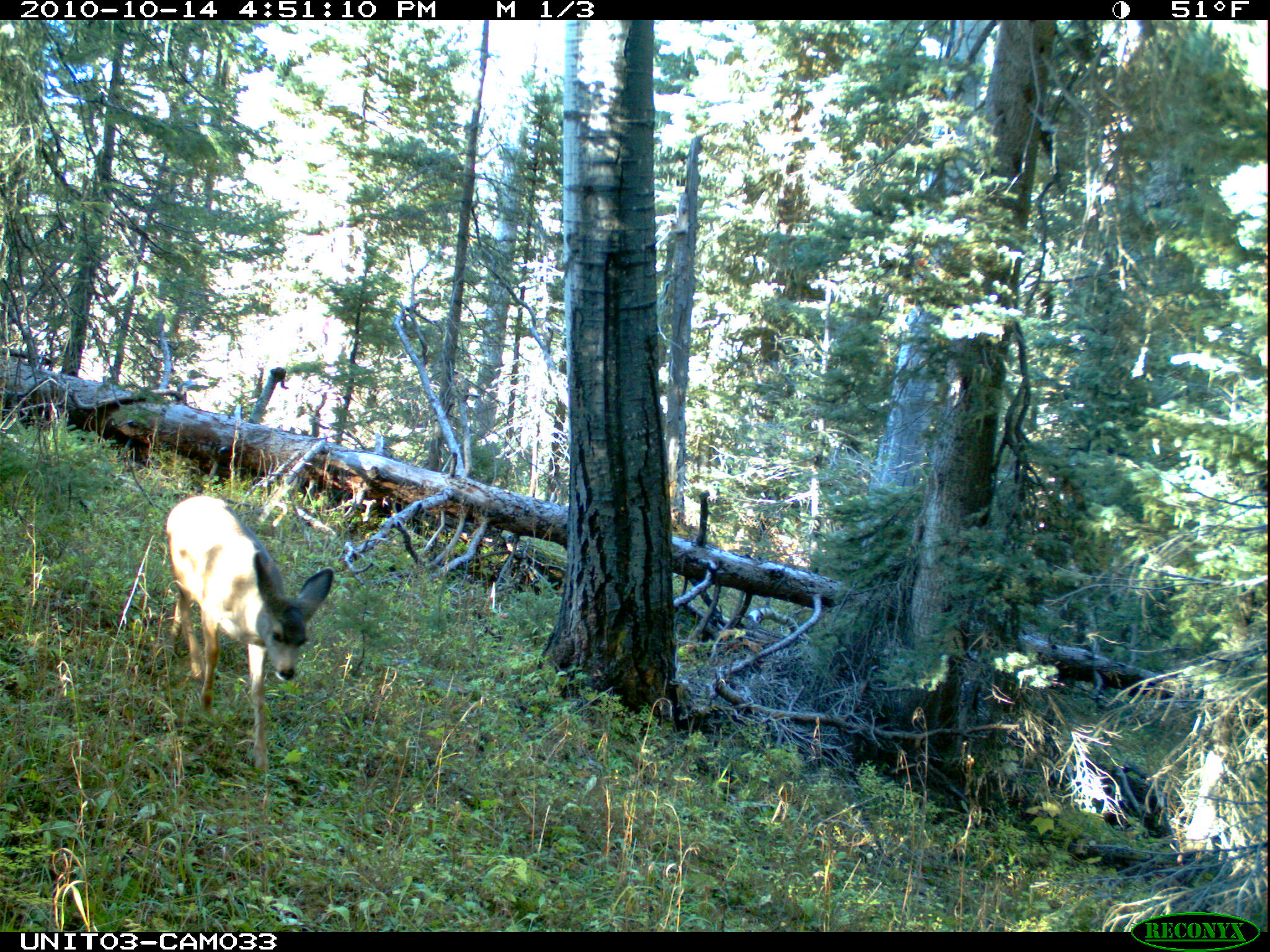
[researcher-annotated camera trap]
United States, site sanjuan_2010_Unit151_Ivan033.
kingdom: Animalia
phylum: Chordata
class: Mammalia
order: Artiodactyla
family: Cervidae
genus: Odocoileus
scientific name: Odocoileus hemionus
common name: mule deer